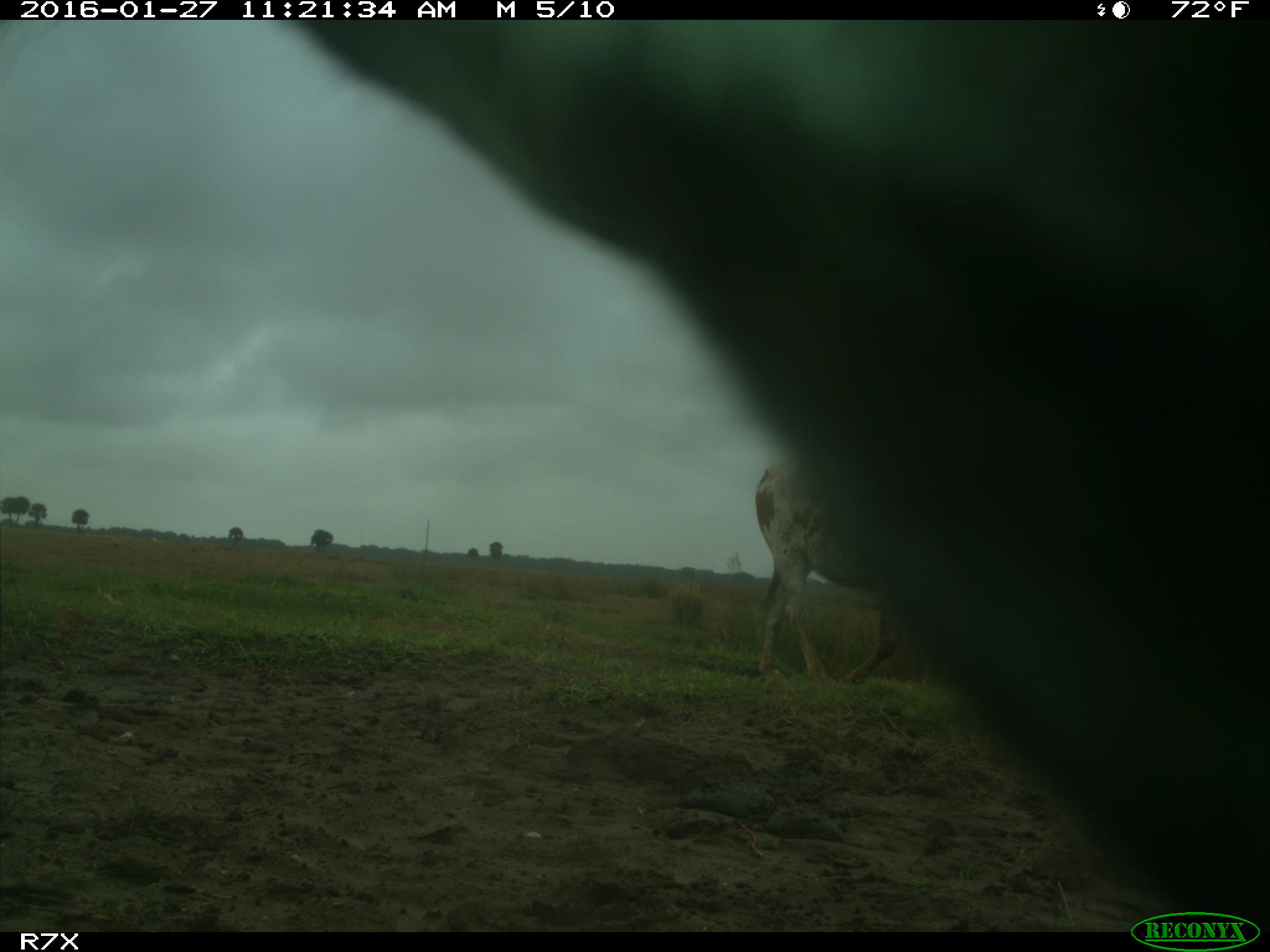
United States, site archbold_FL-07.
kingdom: Animalia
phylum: Chordata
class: Mammalia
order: Artiodactyla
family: Bovidae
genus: Bos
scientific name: Bos taurus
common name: domestic cow